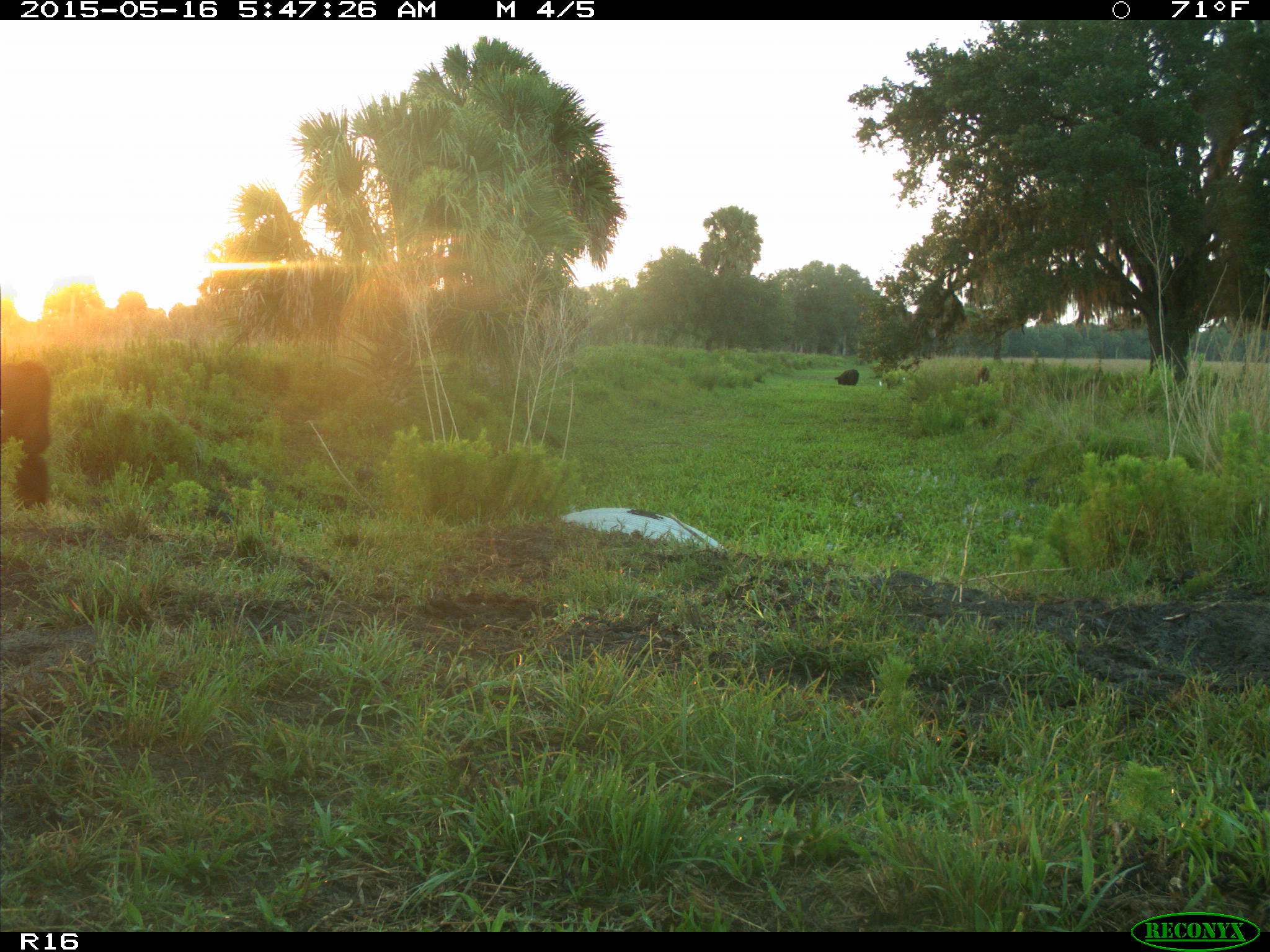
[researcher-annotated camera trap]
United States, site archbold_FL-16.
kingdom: Animalia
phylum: Chordata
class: Mammalia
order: Artiodactyla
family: Bovidae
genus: Bos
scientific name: Bos taurus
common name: domestic cow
Bos taurus (domestic cow).